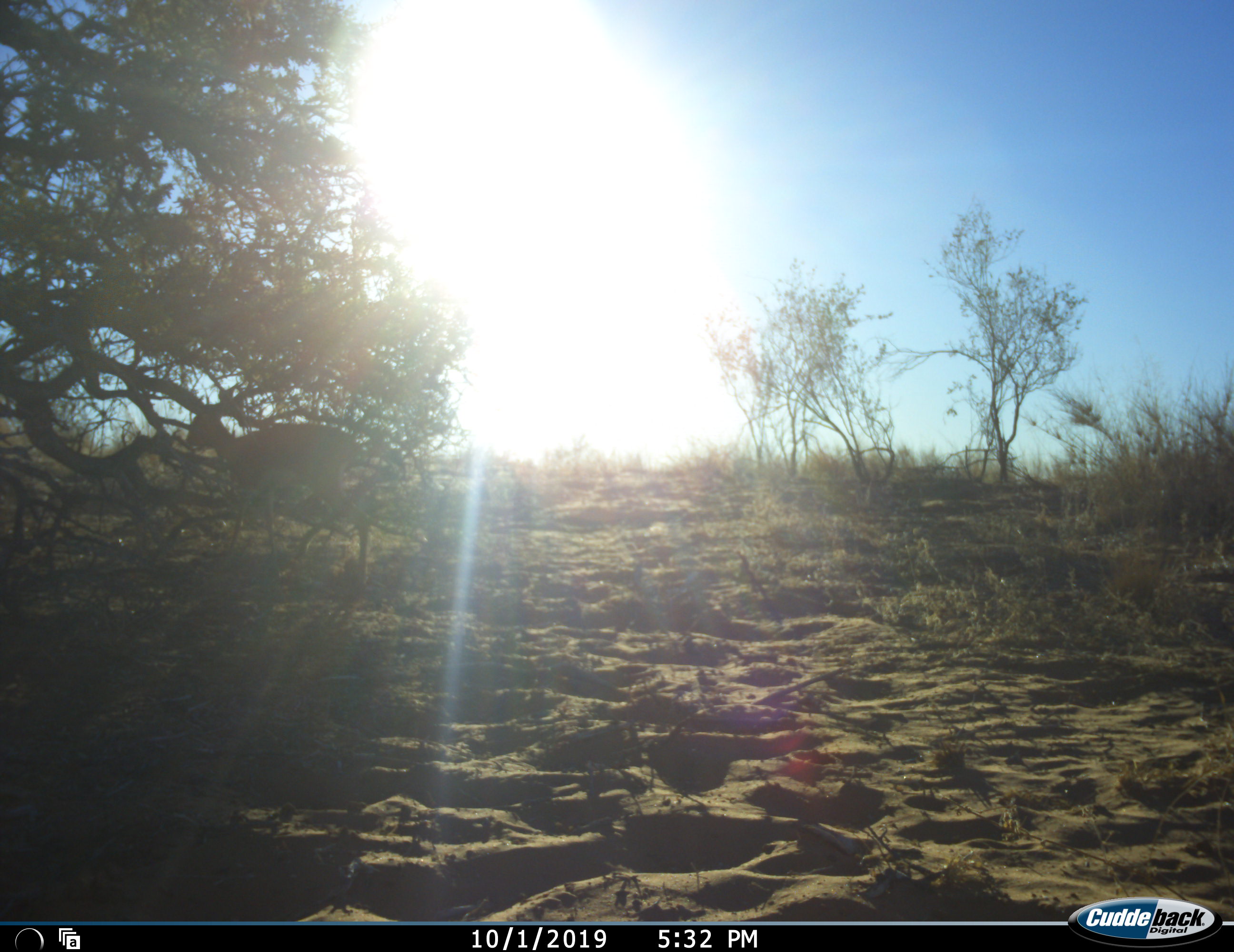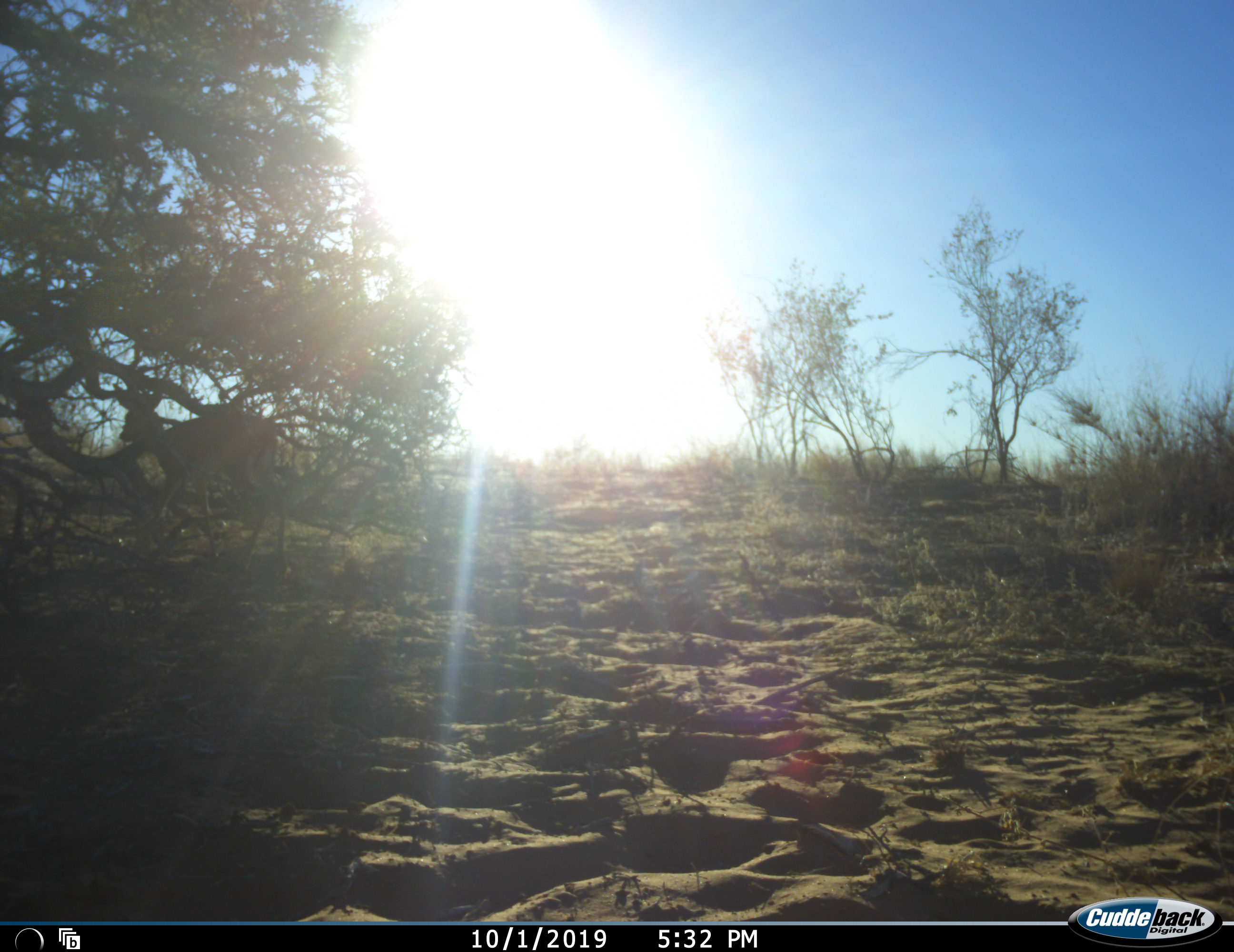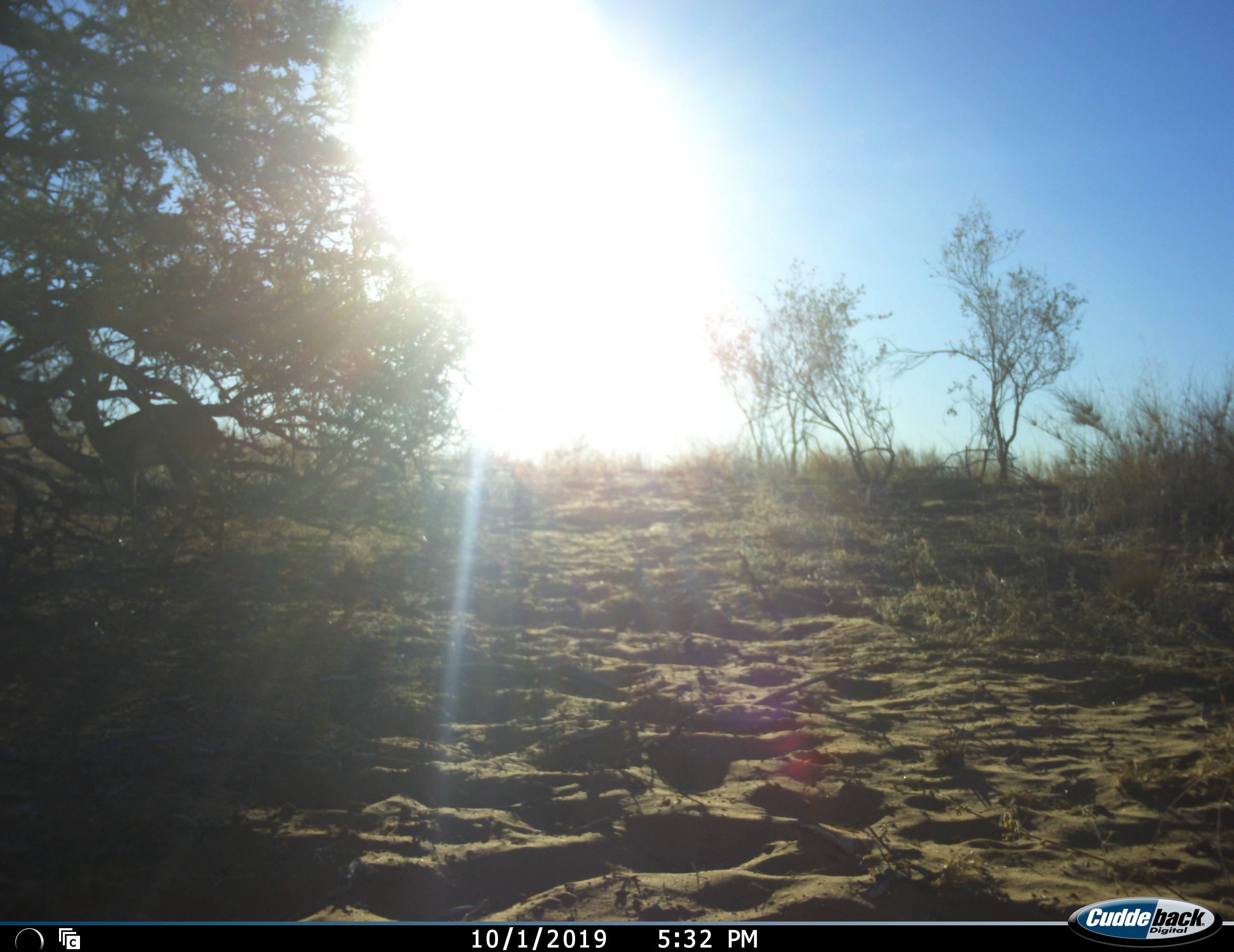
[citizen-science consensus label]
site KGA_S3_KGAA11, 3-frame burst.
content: unidentified animal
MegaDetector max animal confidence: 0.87